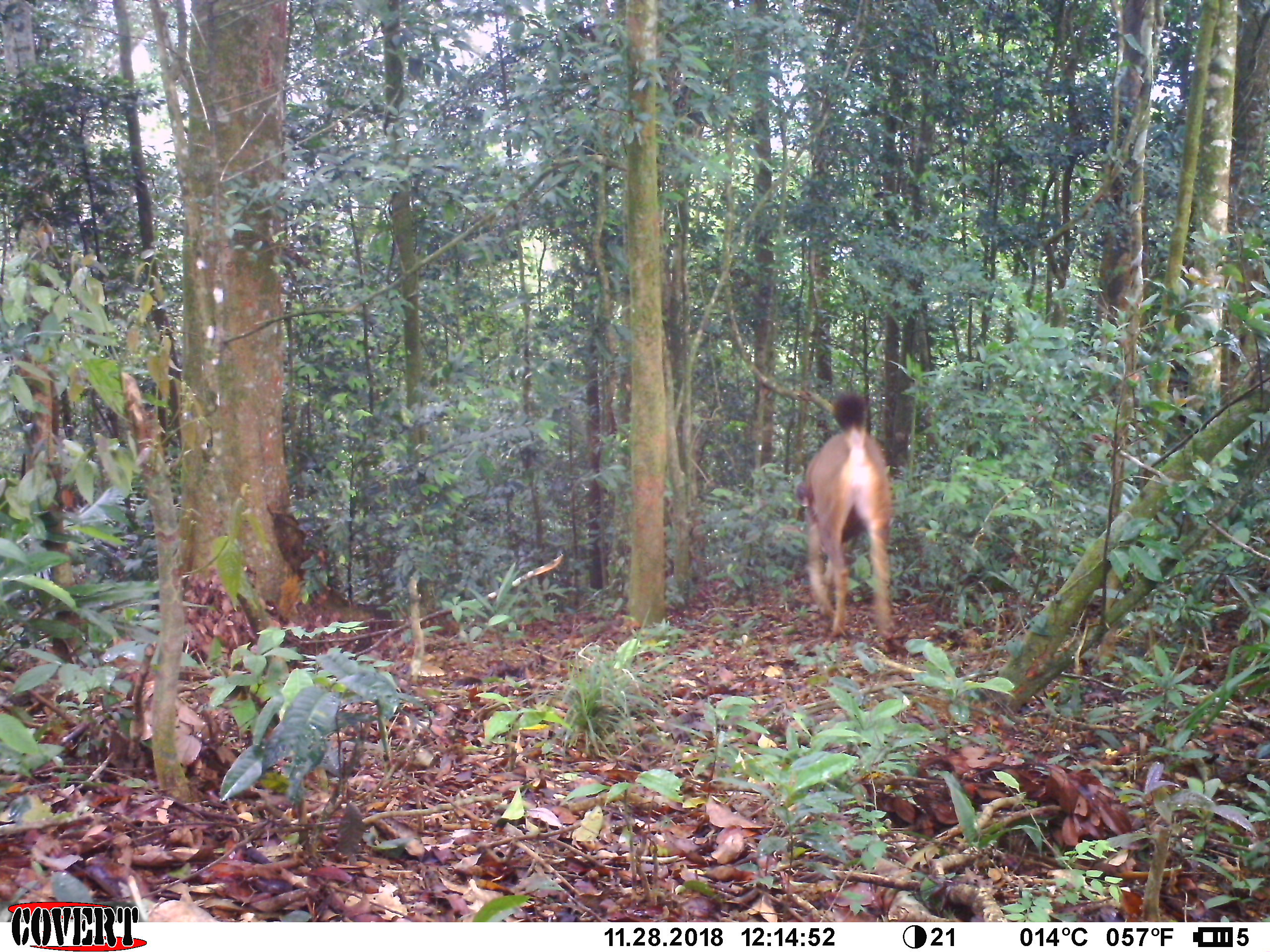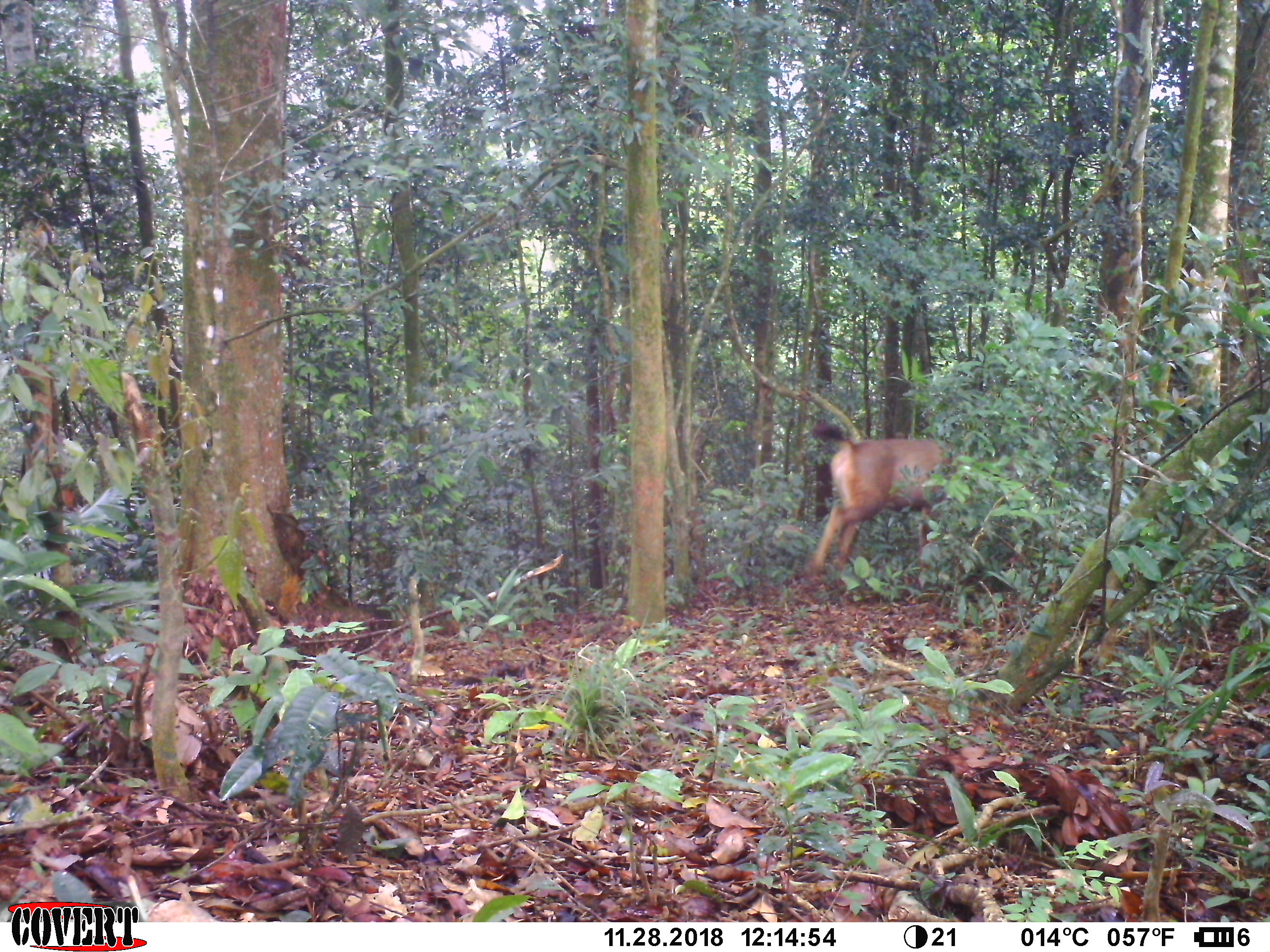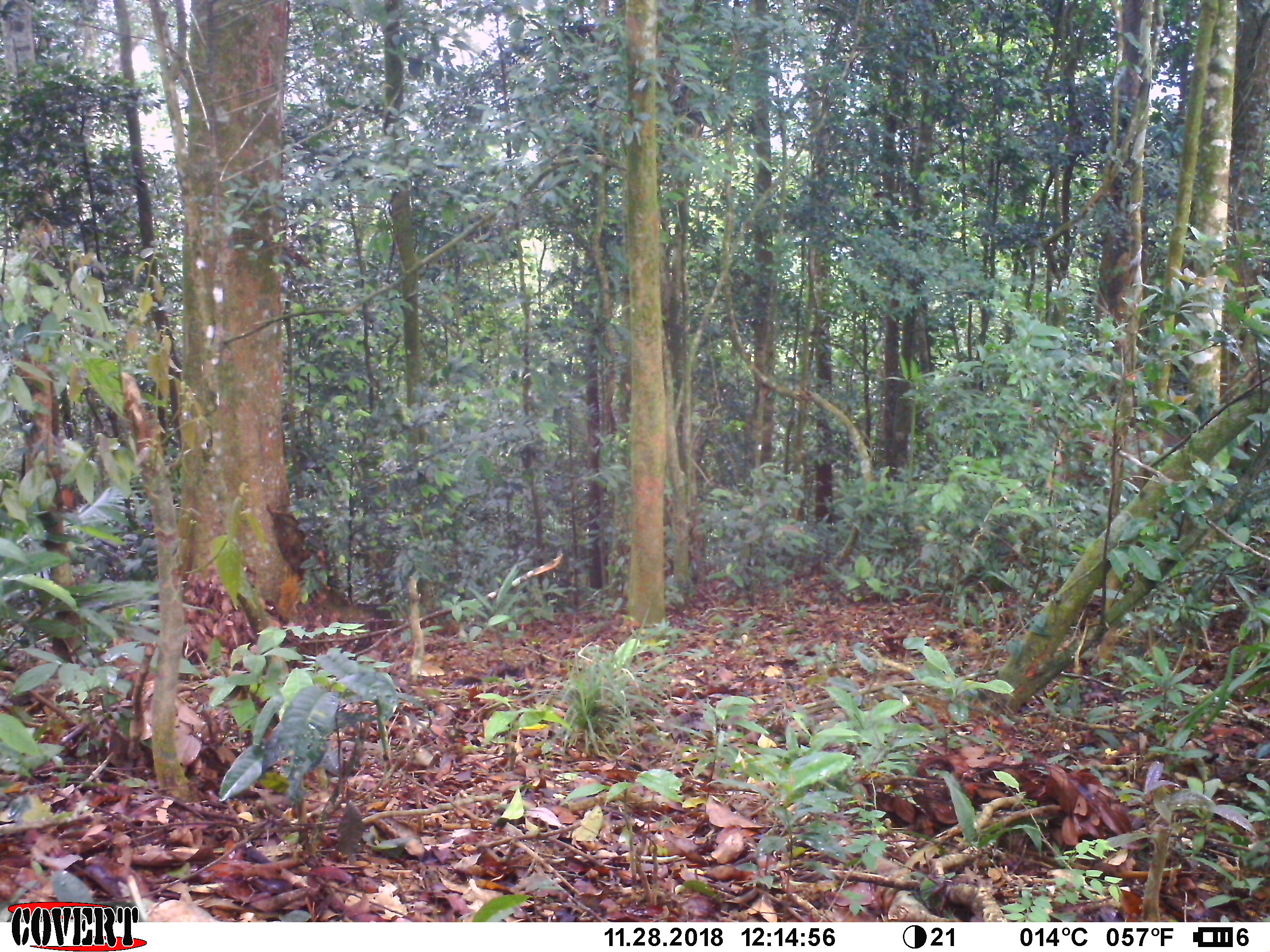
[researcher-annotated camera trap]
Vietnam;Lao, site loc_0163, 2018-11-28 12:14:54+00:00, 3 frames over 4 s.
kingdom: Animalia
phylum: Chordata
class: Mammalia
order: Artiodactyla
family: Cervidae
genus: Rusa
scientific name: Rusa unicolor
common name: sambar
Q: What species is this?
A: Sambar (Rusa unicolor).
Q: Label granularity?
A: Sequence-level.